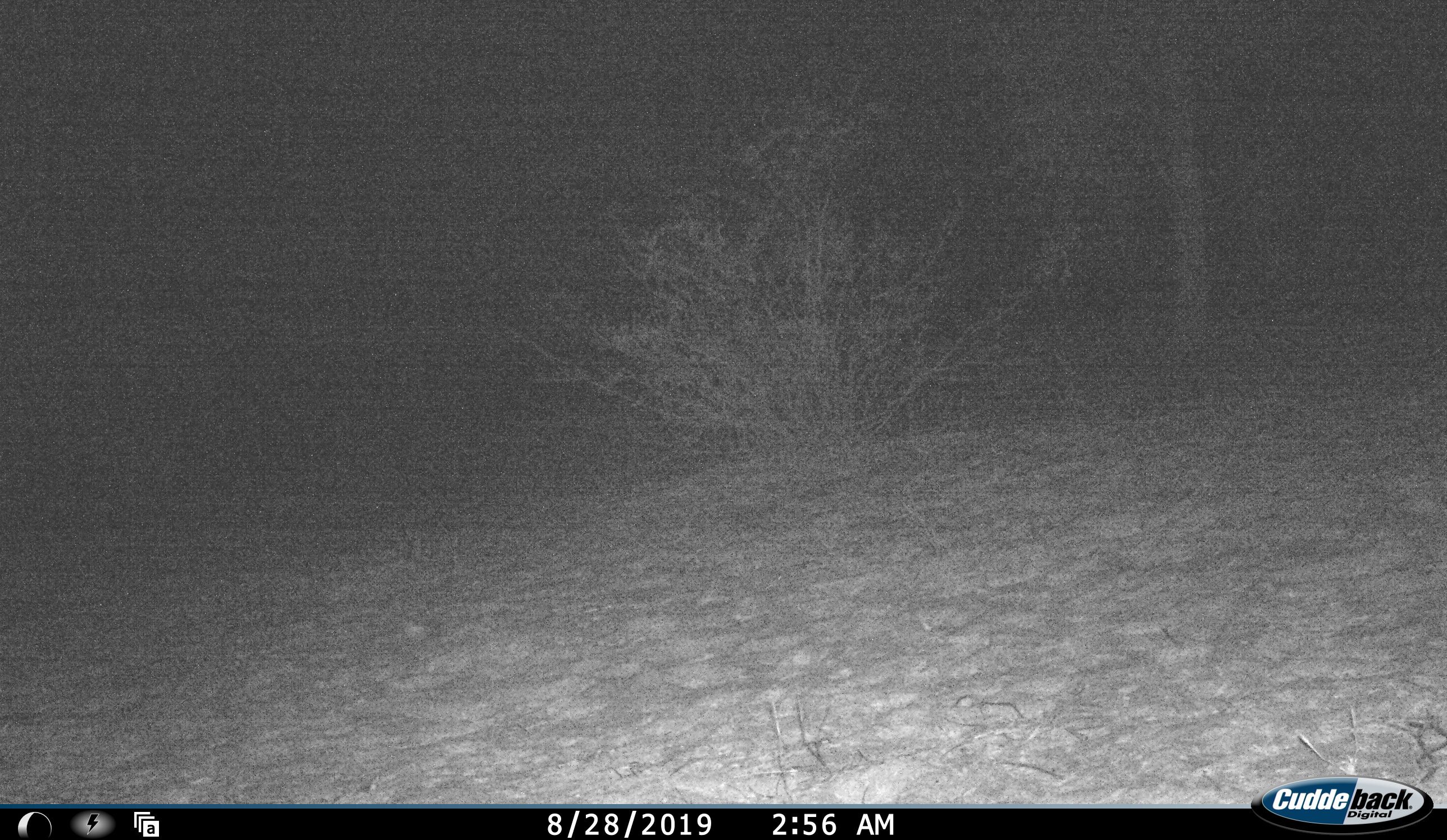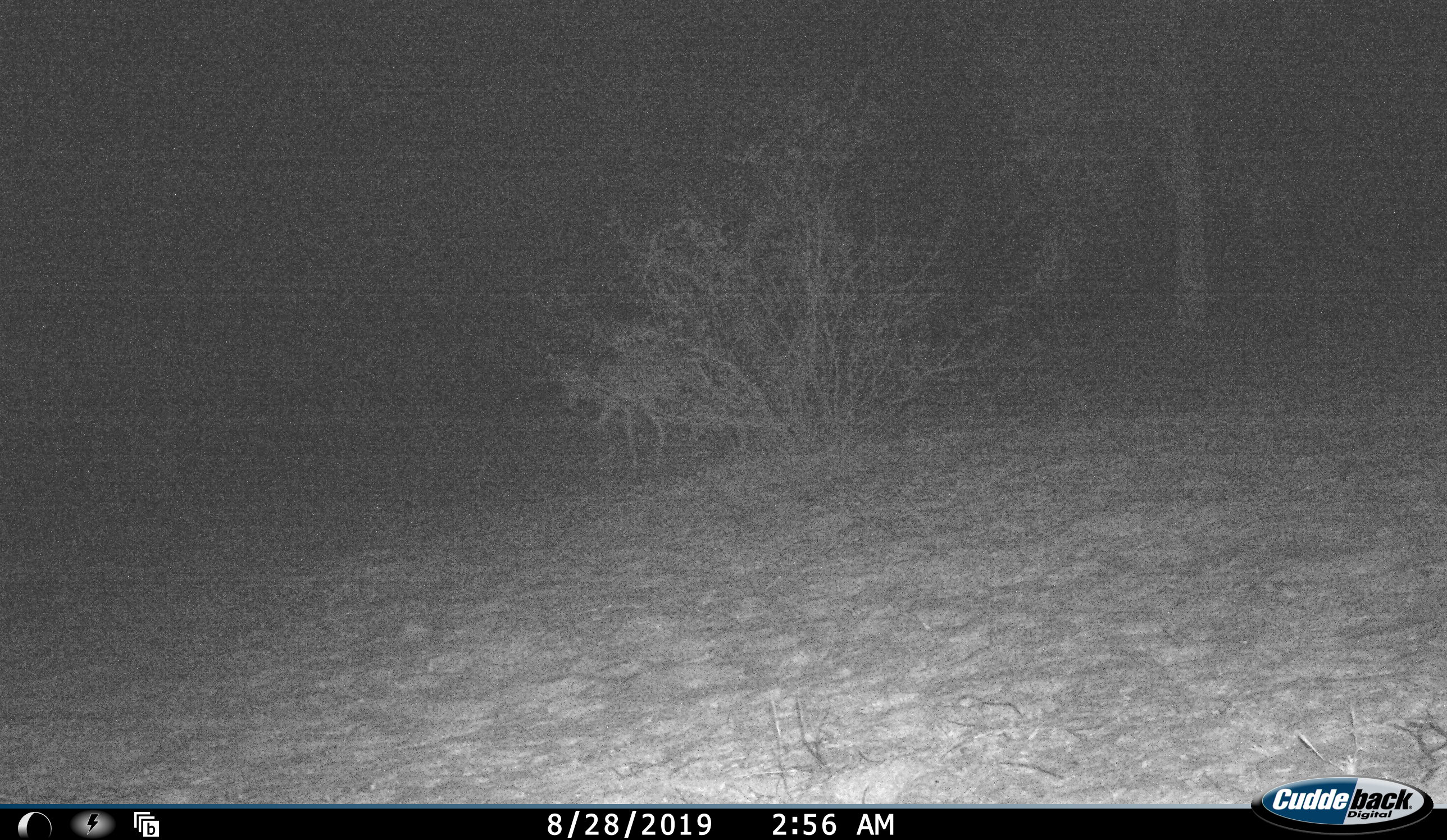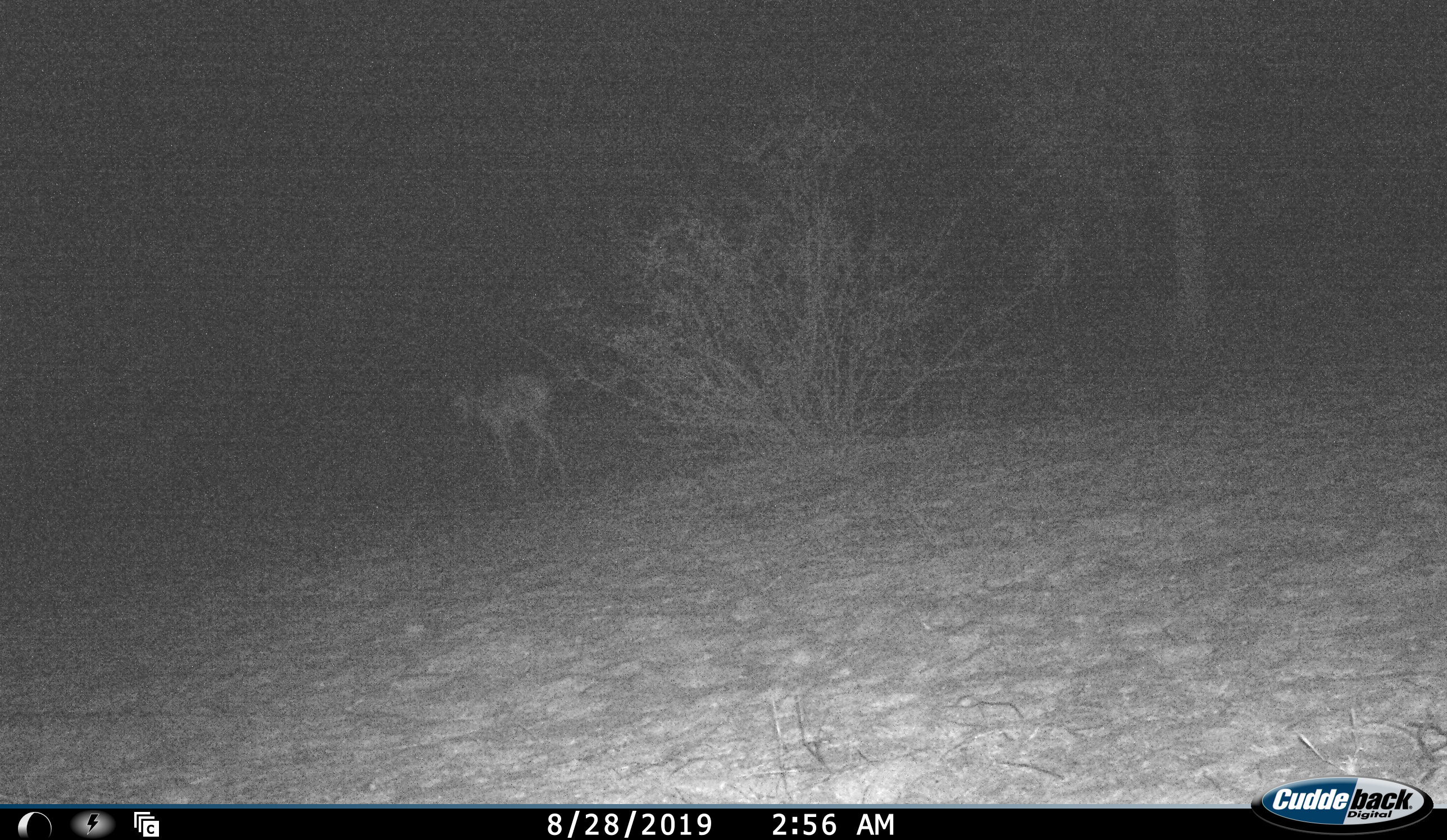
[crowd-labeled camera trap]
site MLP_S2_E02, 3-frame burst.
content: unidentified animal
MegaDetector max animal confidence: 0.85